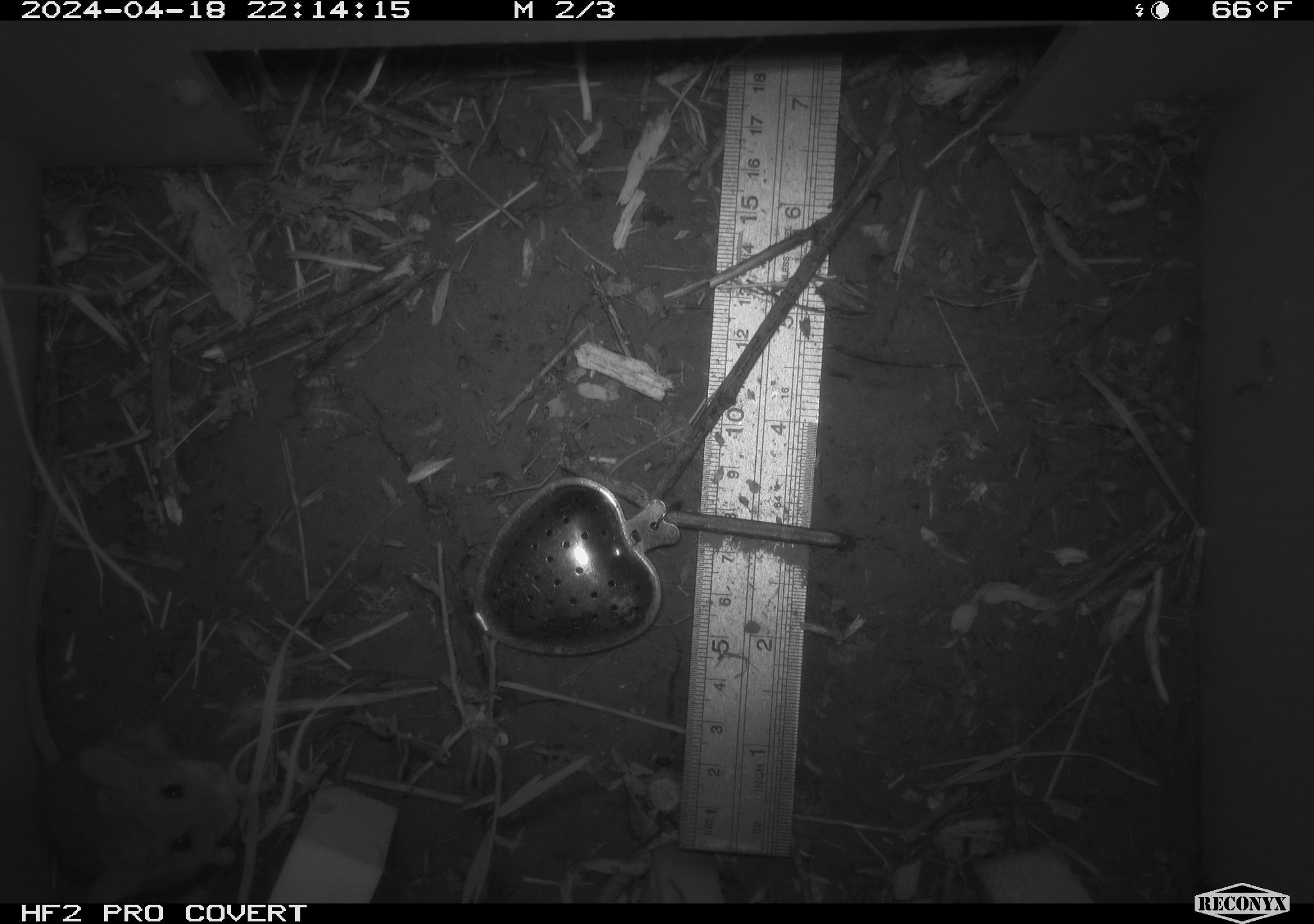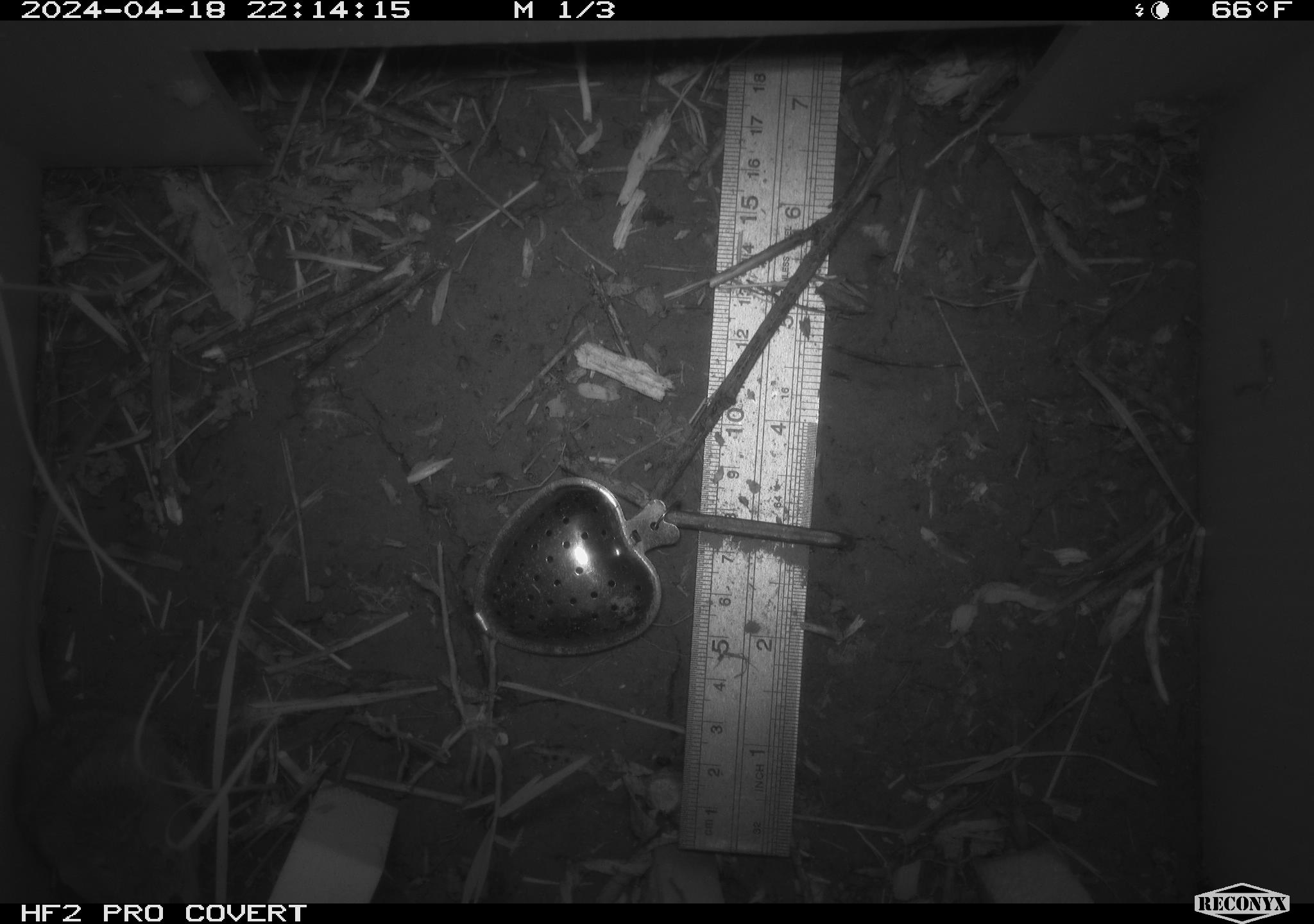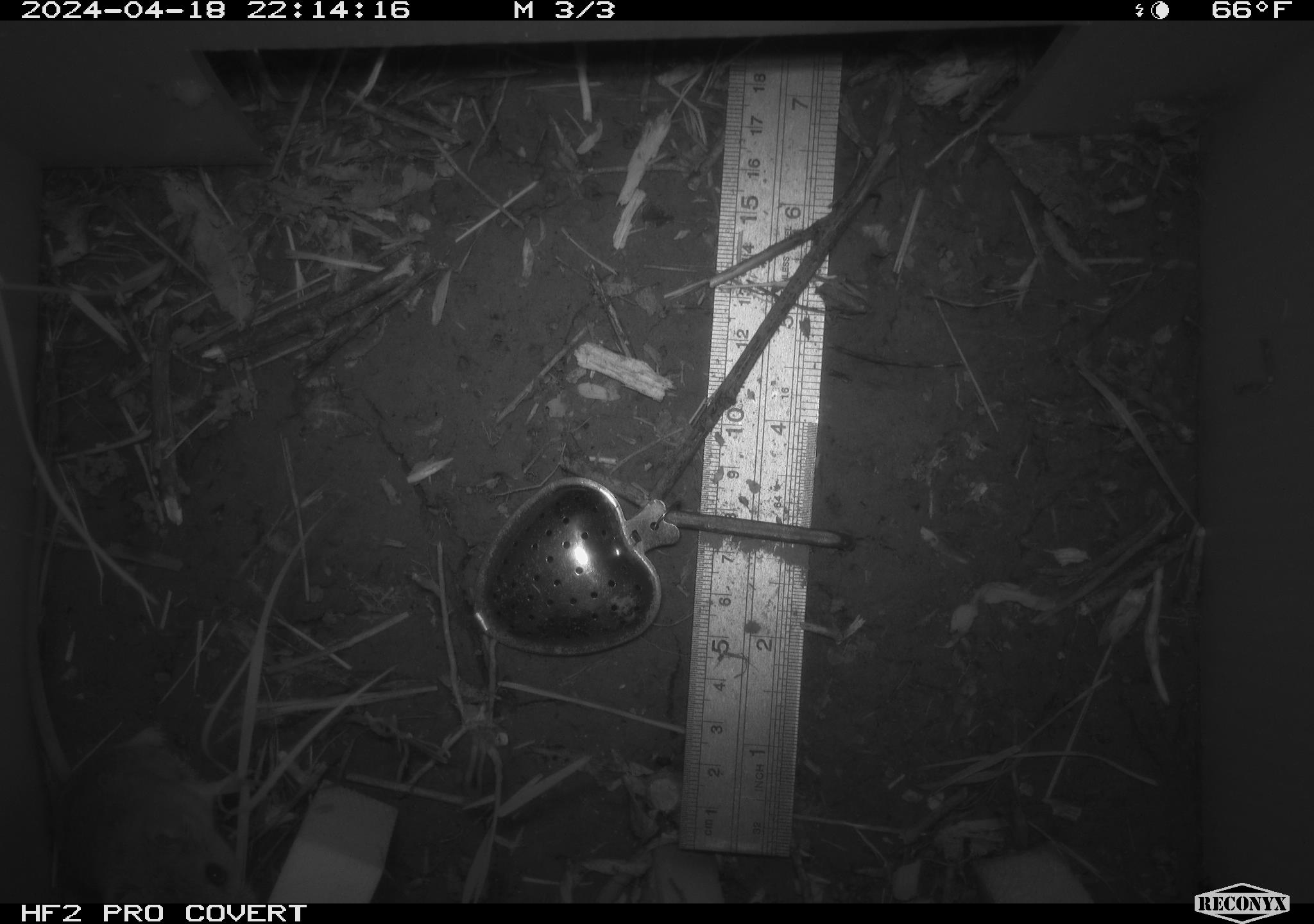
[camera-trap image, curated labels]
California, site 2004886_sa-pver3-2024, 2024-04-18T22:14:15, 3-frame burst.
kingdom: Animalia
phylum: Chordata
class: Mammalia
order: Rodentia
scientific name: Rodentia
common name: mouse species